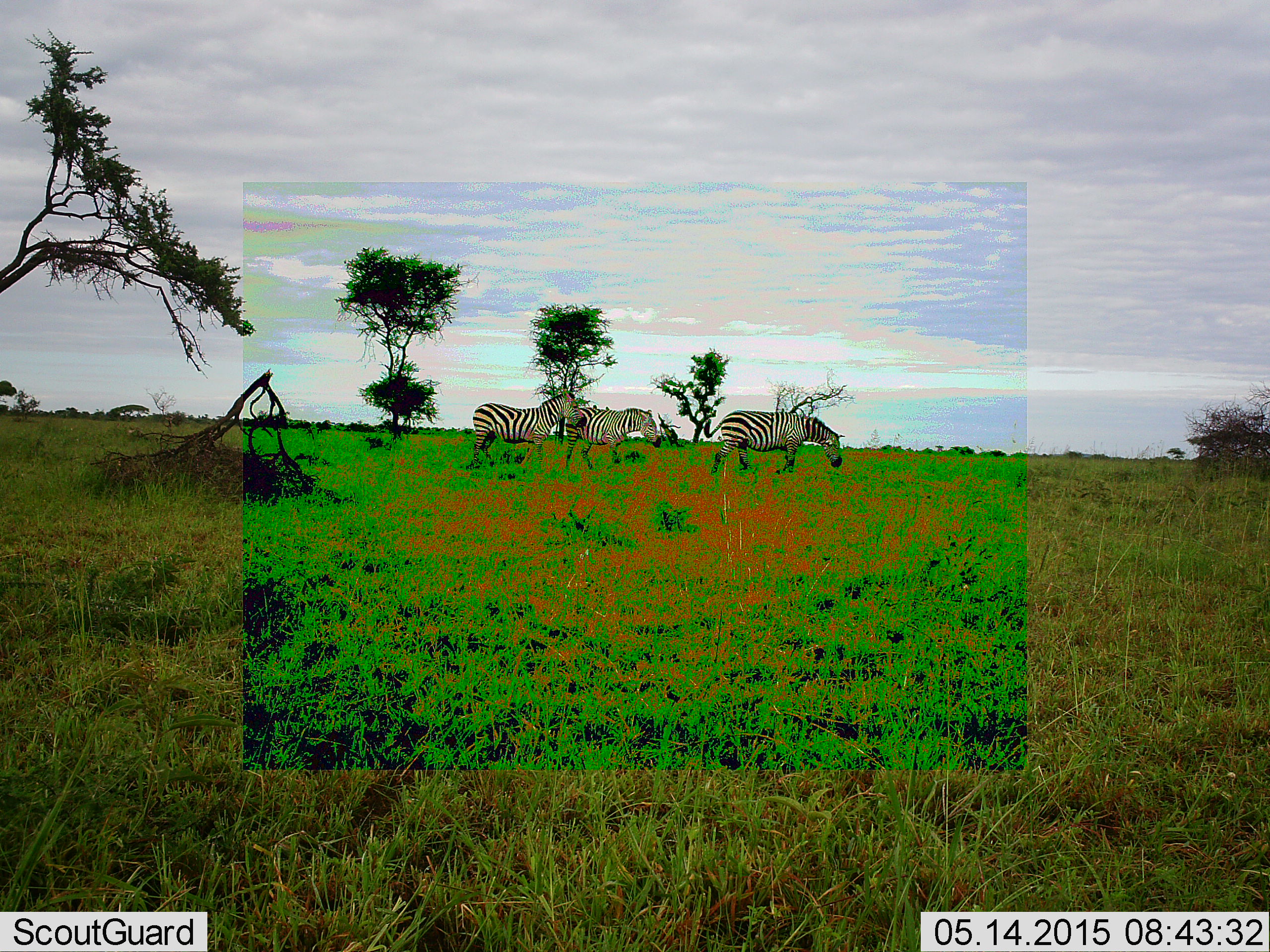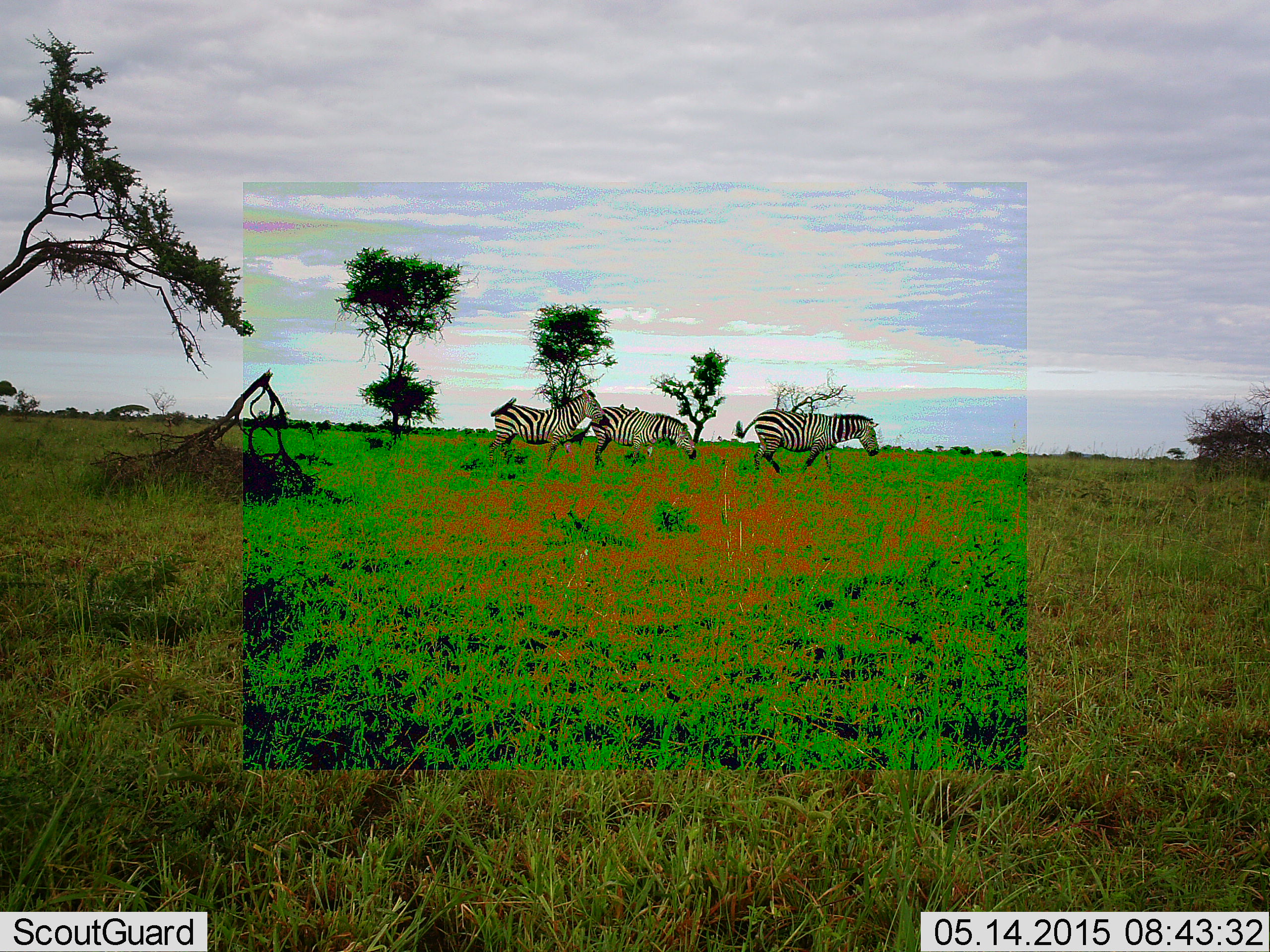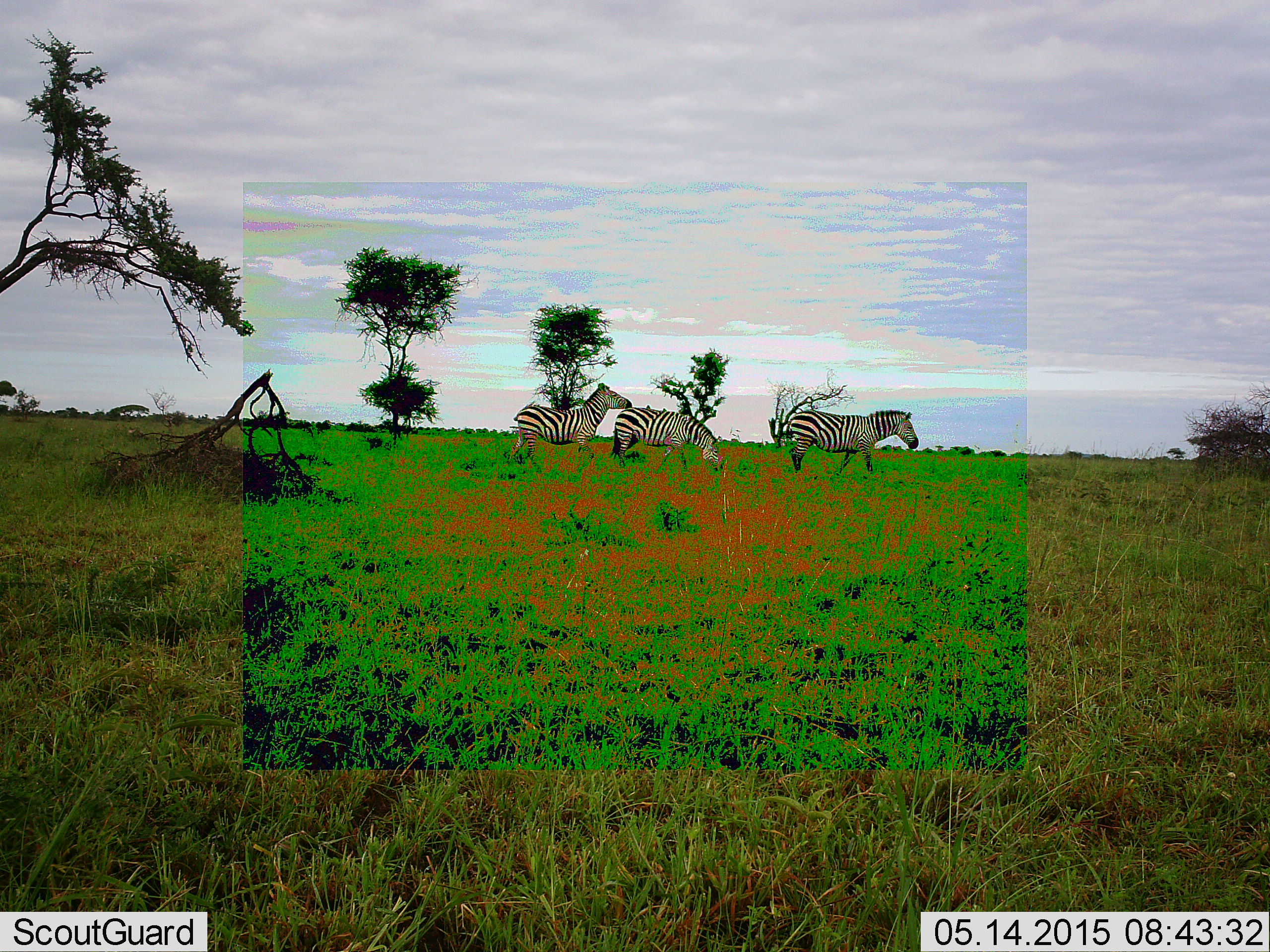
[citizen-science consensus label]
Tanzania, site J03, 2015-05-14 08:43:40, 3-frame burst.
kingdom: Animalia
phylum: Chordata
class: Mammalia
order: Perissodactyla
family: Equidae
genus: Equus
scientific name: Equus quagga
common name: plains zebra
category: zebra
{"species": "zebra (plains zebra) (Equus quagga)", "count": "3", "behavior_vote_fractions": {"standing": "0%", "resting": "0%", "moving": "100%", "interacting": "0%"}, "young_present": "0%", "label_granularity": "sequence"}